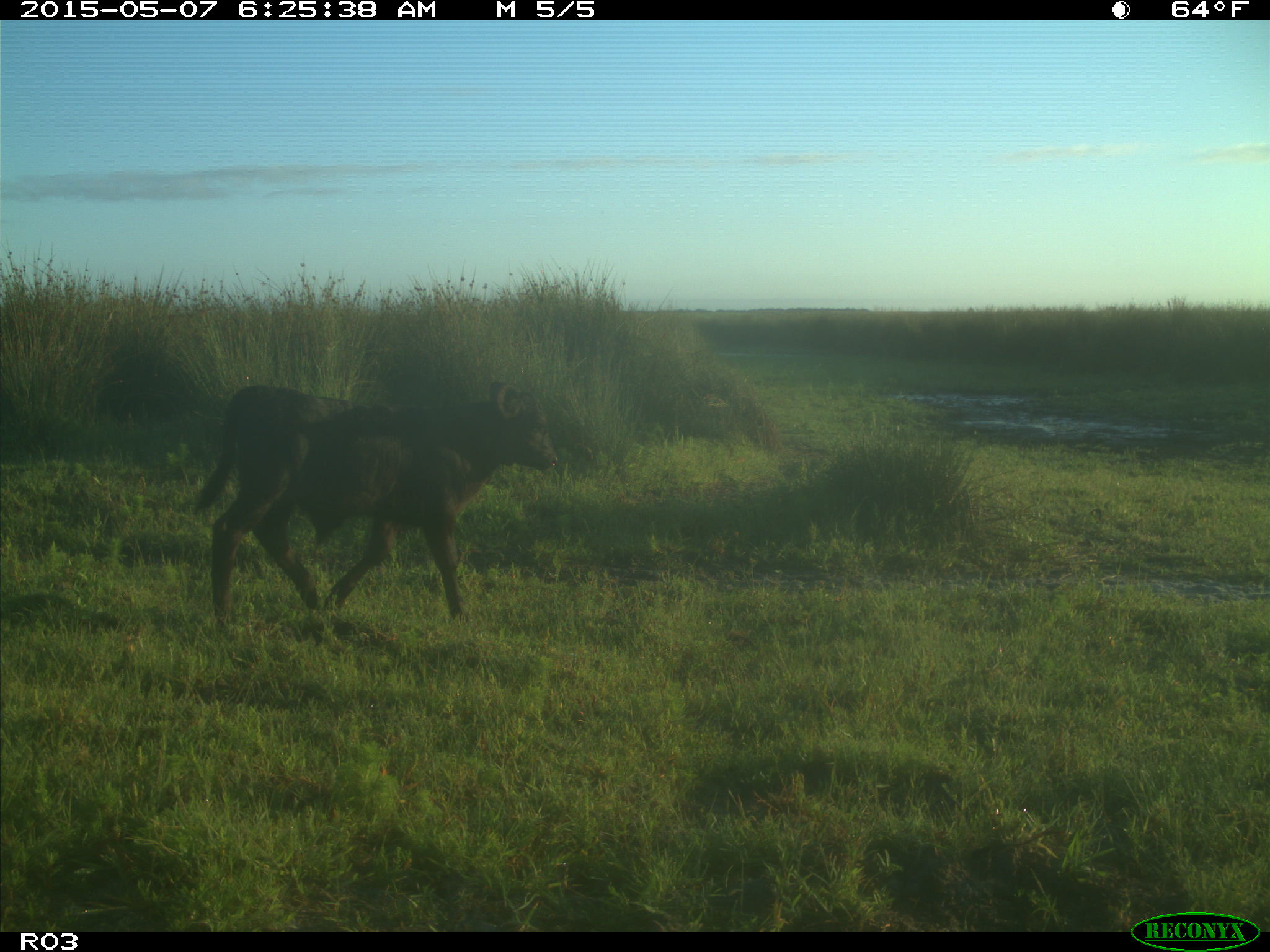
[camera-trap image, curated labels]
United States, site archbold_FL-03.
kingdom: Animalia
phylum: Chordata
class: Mammalia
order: Artiodactyla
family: Bovidae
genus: Bos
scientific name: Bos taurus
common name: domestic cow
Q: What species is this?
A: Bos taurus (domestic cow).